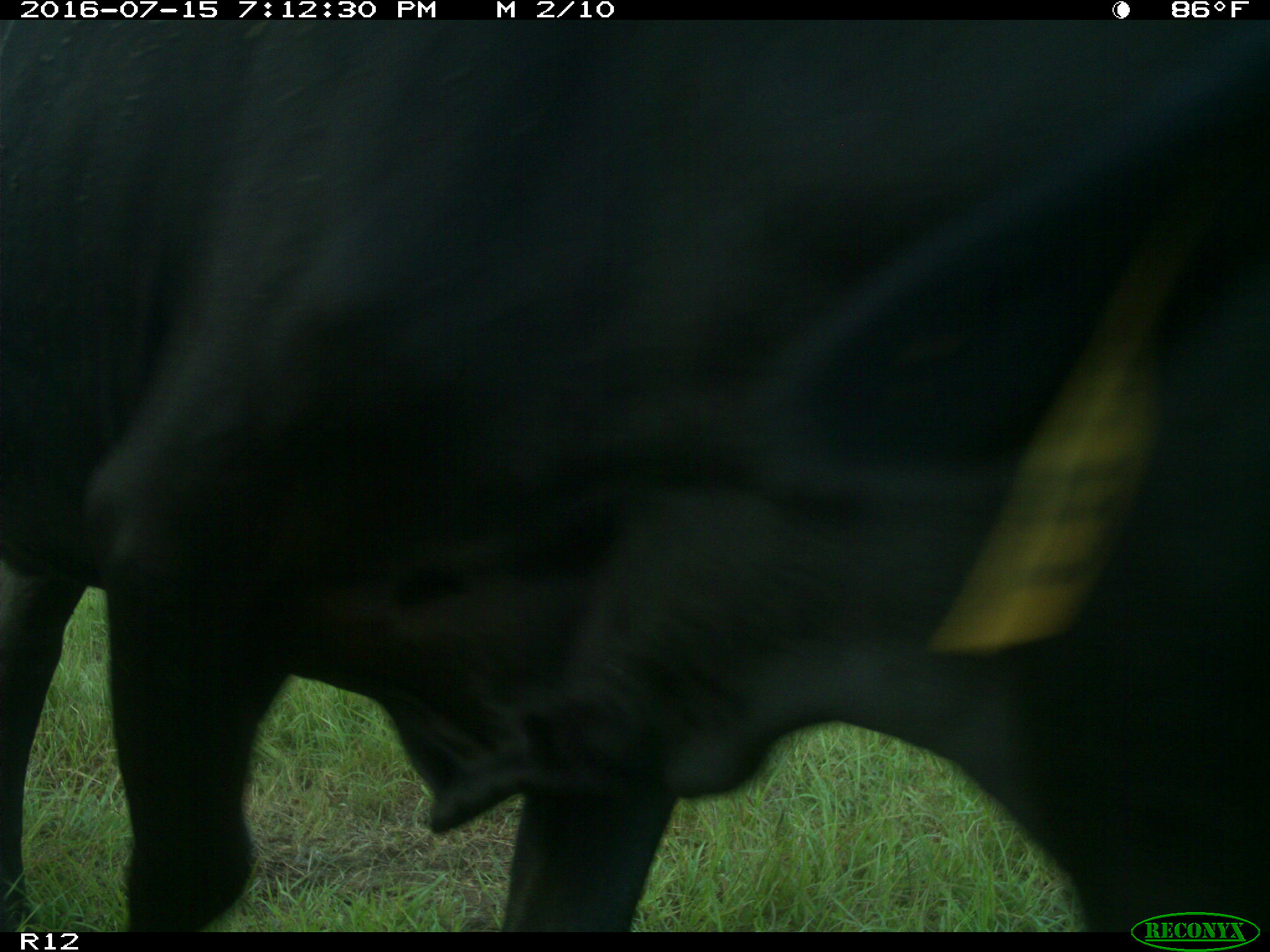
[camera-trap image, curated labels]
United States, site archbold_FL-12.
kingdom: Animalia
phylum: Chordata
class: Mammalia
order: Artiodactyla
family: Bovidae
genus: Bos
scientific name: Bos taurus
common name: domestic cow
Bos taurus (domestic cow).